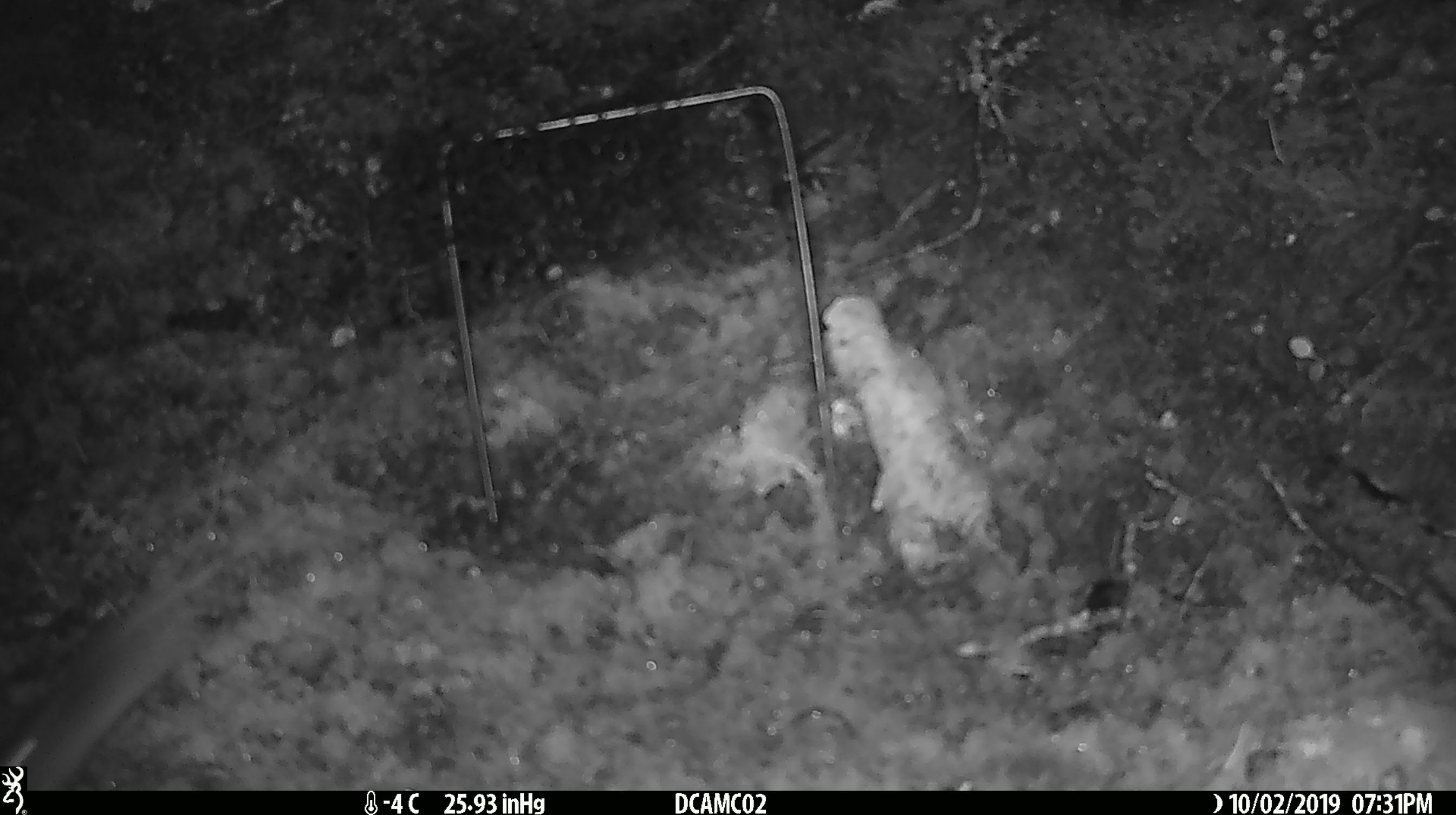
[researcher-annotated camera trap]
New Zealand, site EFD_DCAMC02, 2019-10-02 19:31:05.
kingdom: Animalia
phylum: Chordata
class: Mammalia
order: Rodentia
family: Muridae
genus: Mus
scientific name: Mus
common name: mouse